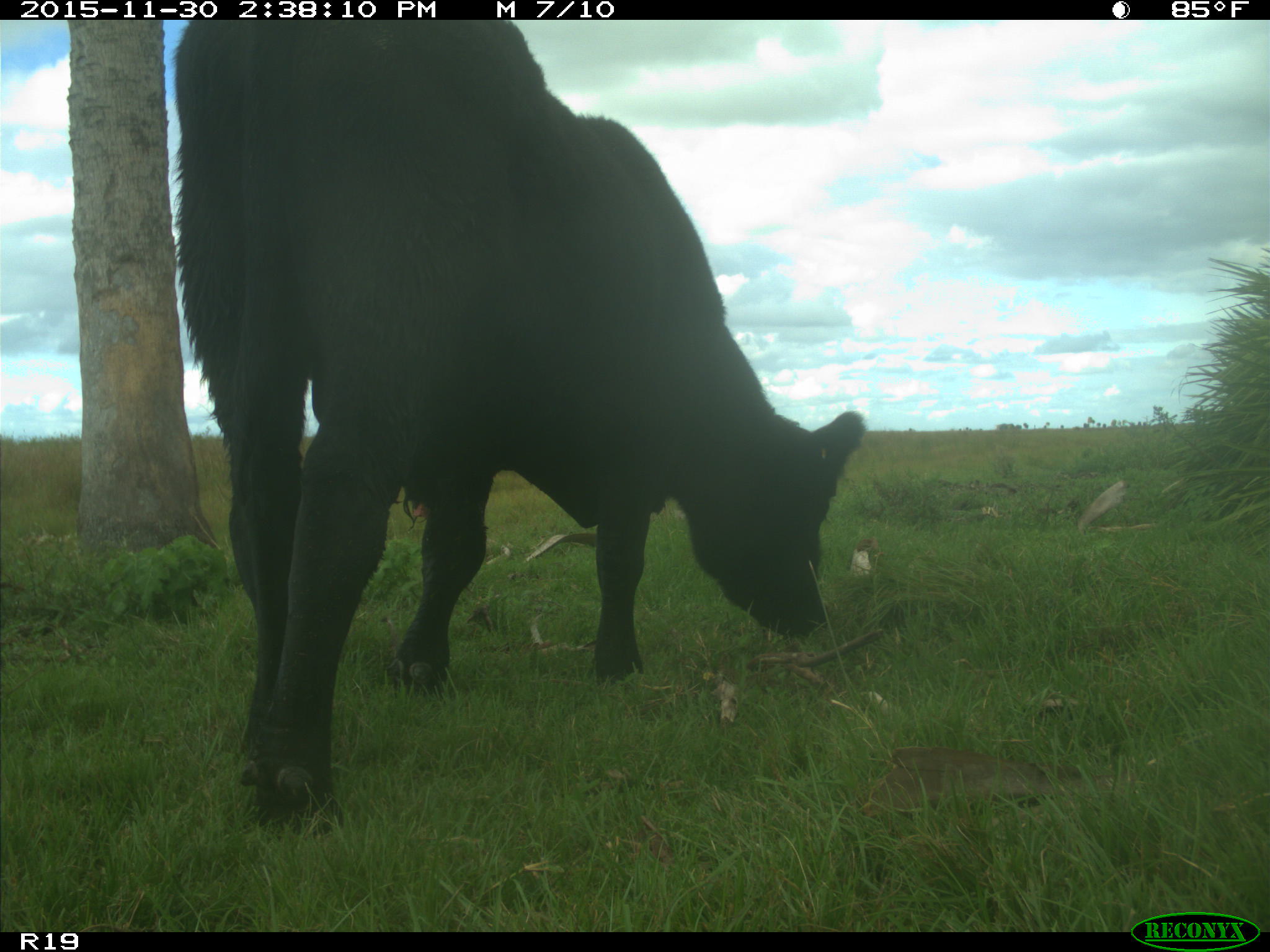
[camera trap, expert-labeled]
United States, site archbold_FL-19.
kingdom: Animalia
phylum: Chordata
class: Mammalia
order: Artiodactyla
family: Bovidae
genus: Bos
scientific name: Bos taurus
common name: domestic cow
Bos taurus (domestic cow).